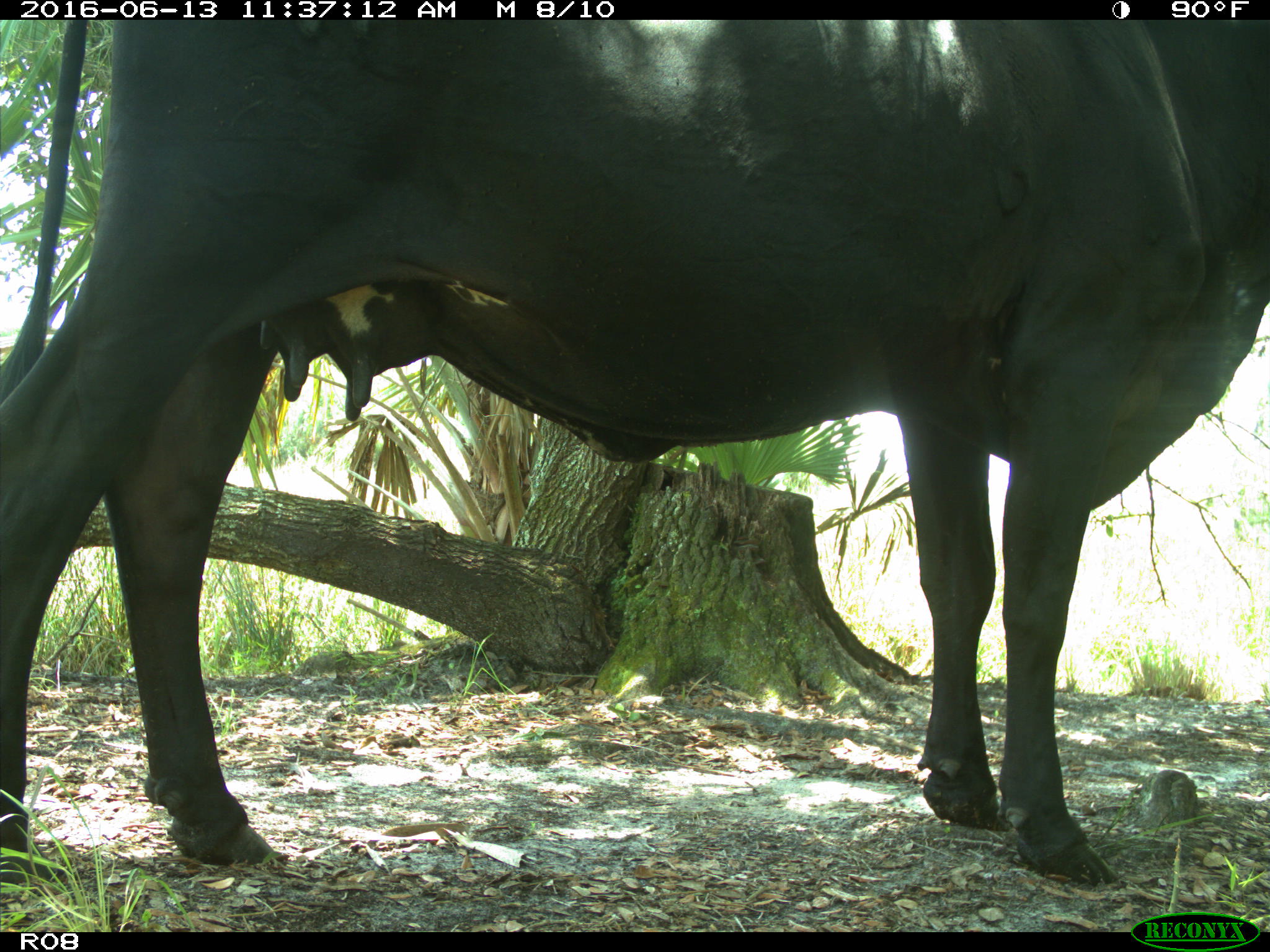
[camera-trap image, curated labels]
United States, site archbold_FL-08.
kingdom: Animalia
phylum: Chordata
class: Mammalia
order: Artiodactyla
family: Bovidae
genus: Bos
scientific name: Bos taurus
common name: domestic cow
Bos taurus (domestic cow).